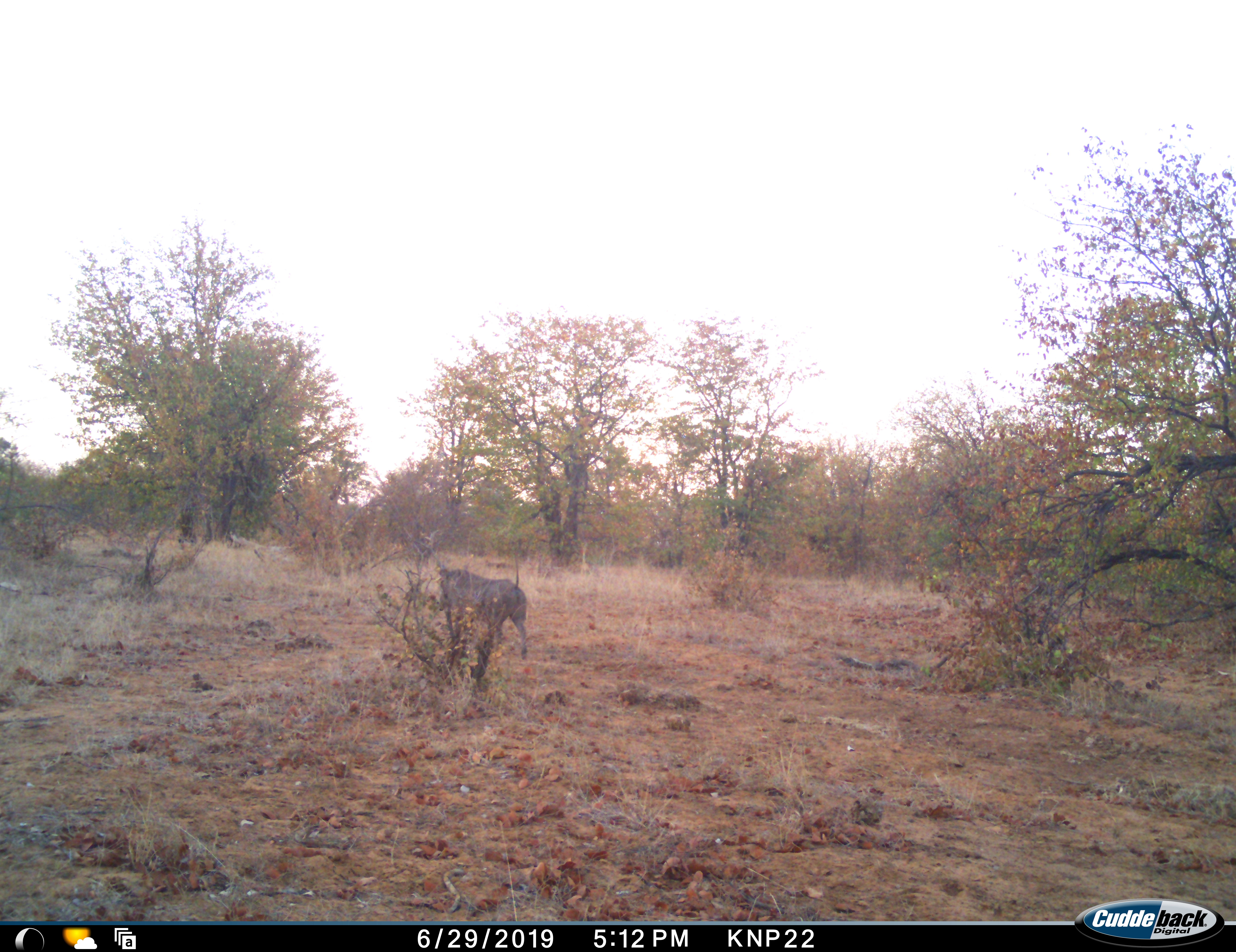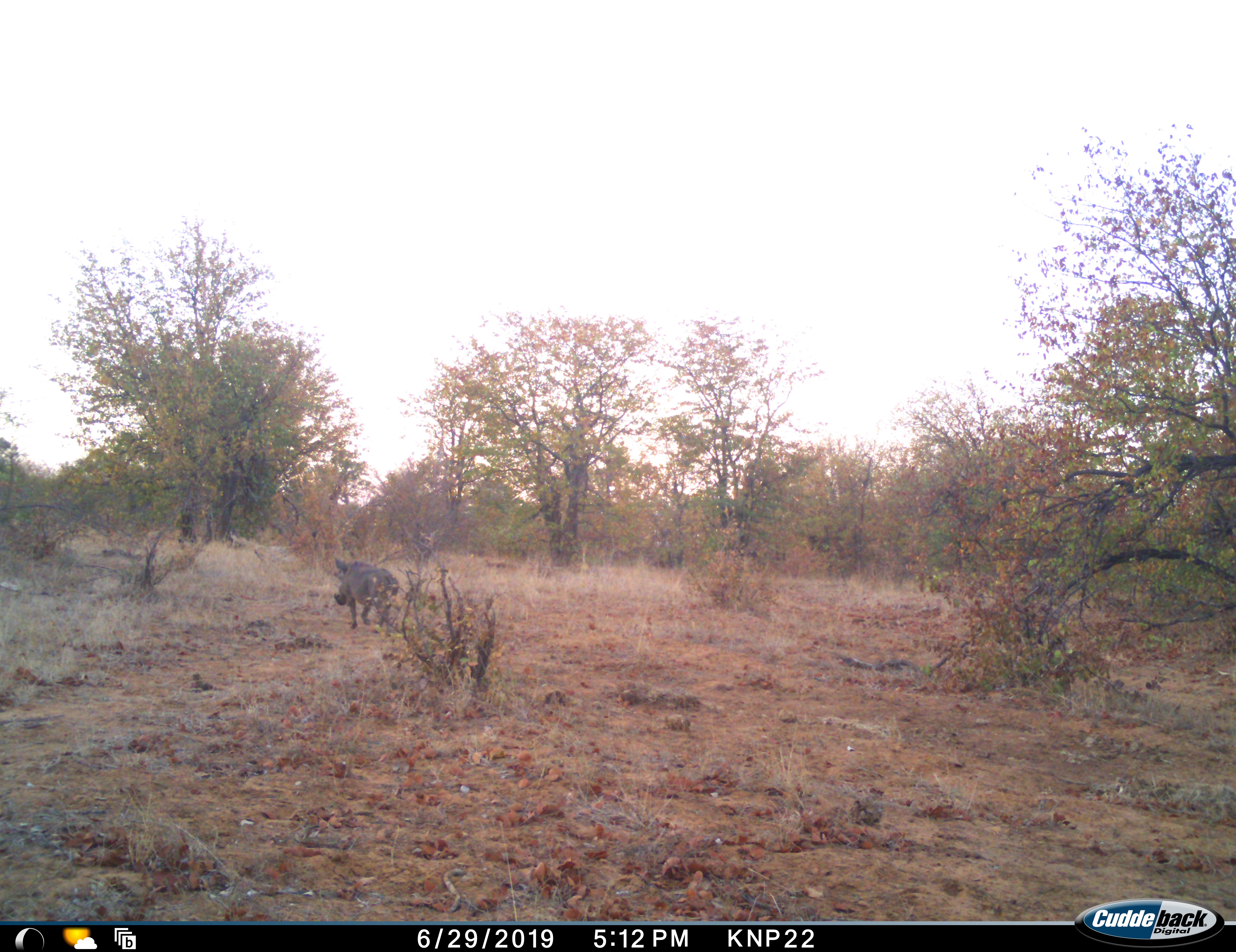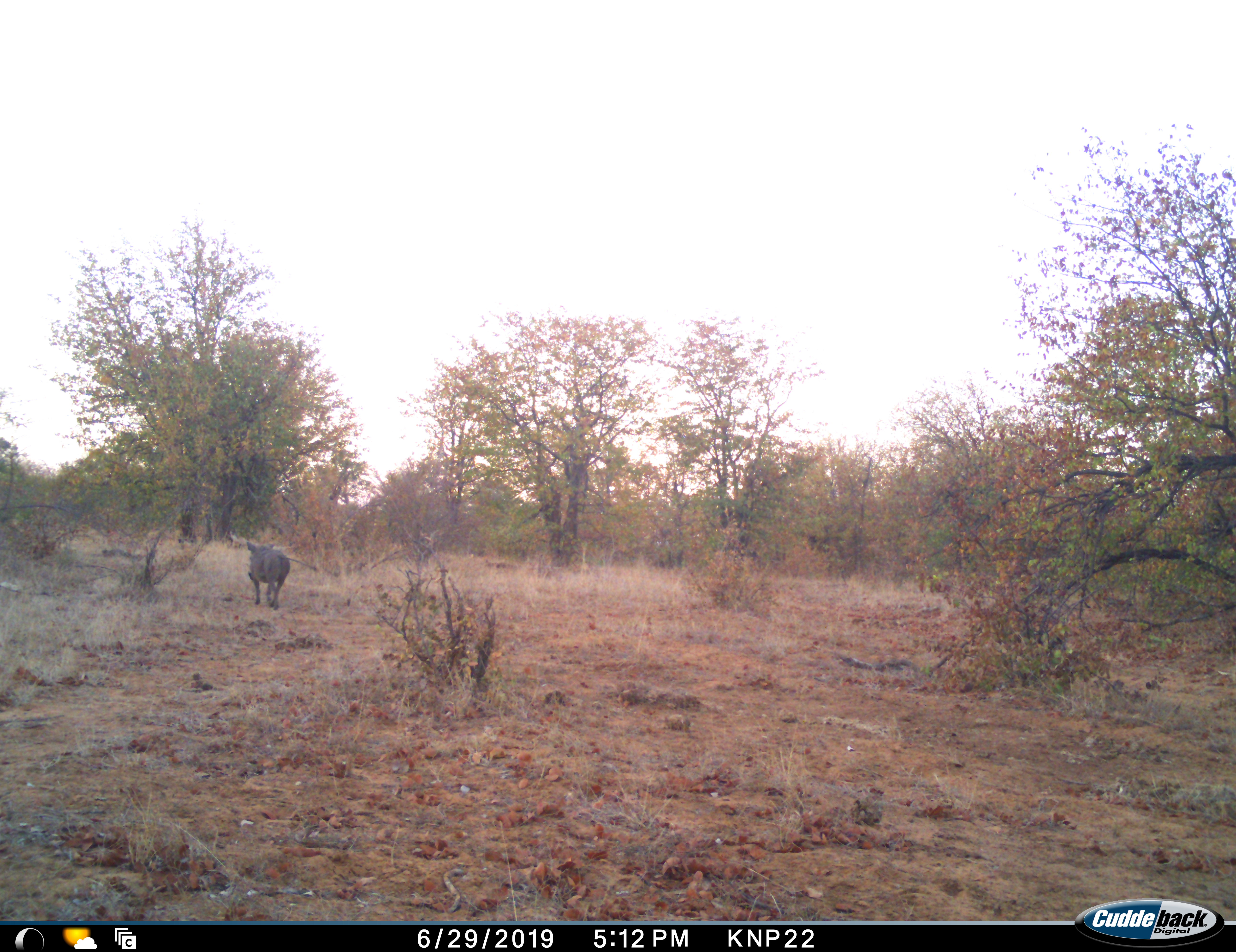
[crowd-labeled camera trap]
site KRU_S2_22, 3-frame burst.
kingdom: Animalia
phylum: Chordata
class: Mammalia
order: Artiodactyla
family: Suidae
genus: Phacochoerus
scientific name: Phacochoerus africanus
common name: warthog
Warthog (Phacochoerus africanus), count 1. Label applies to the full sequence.